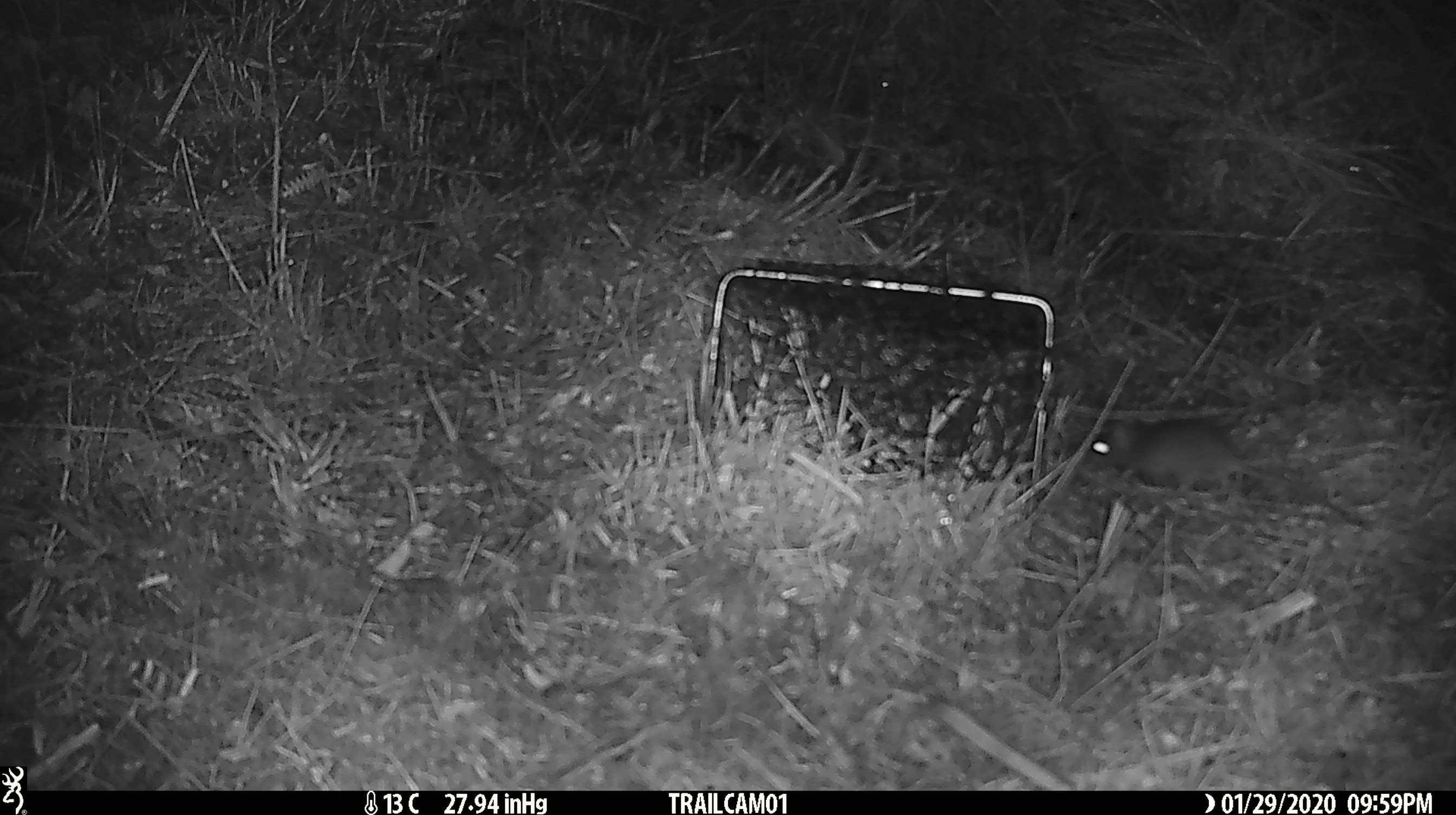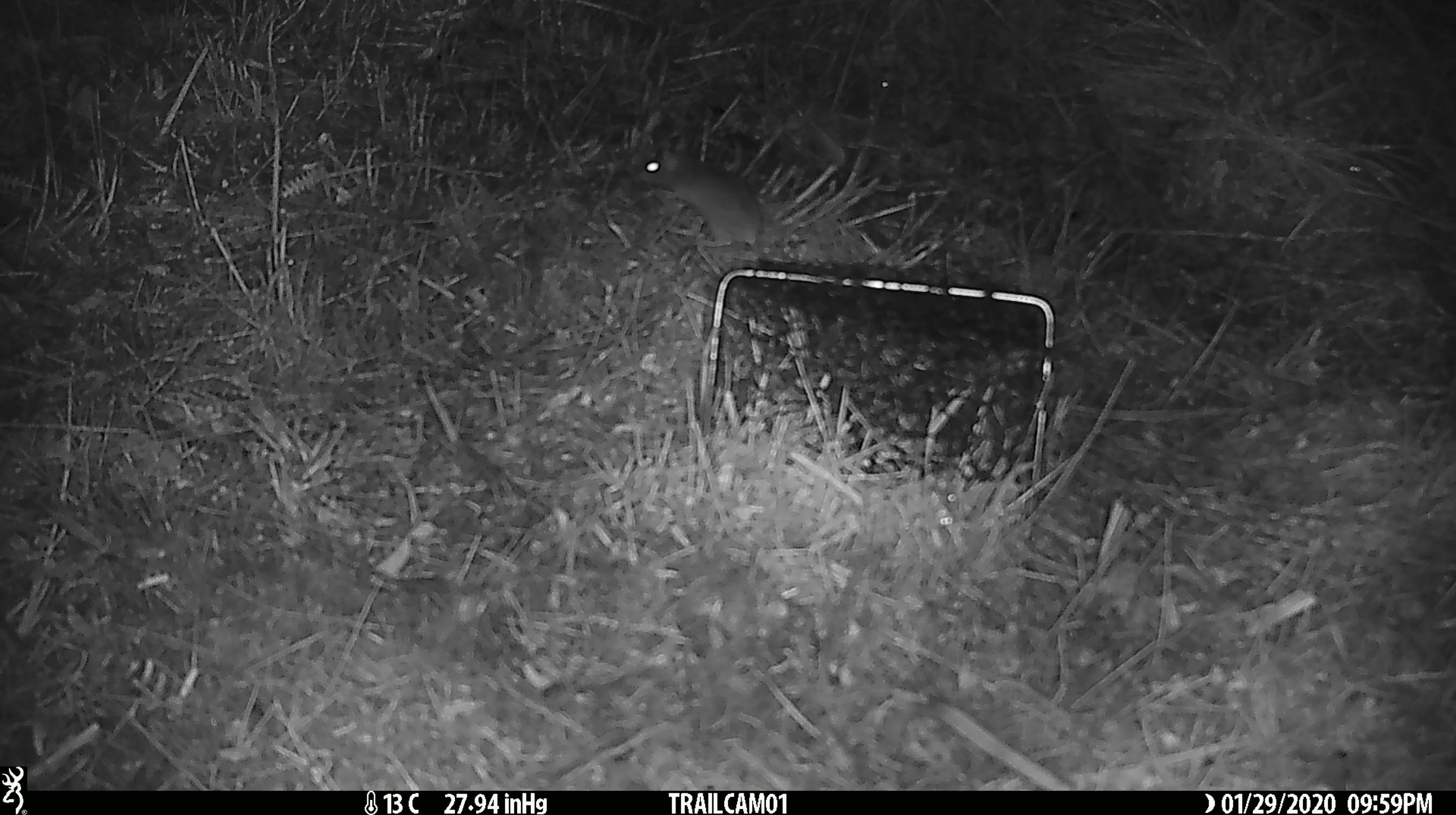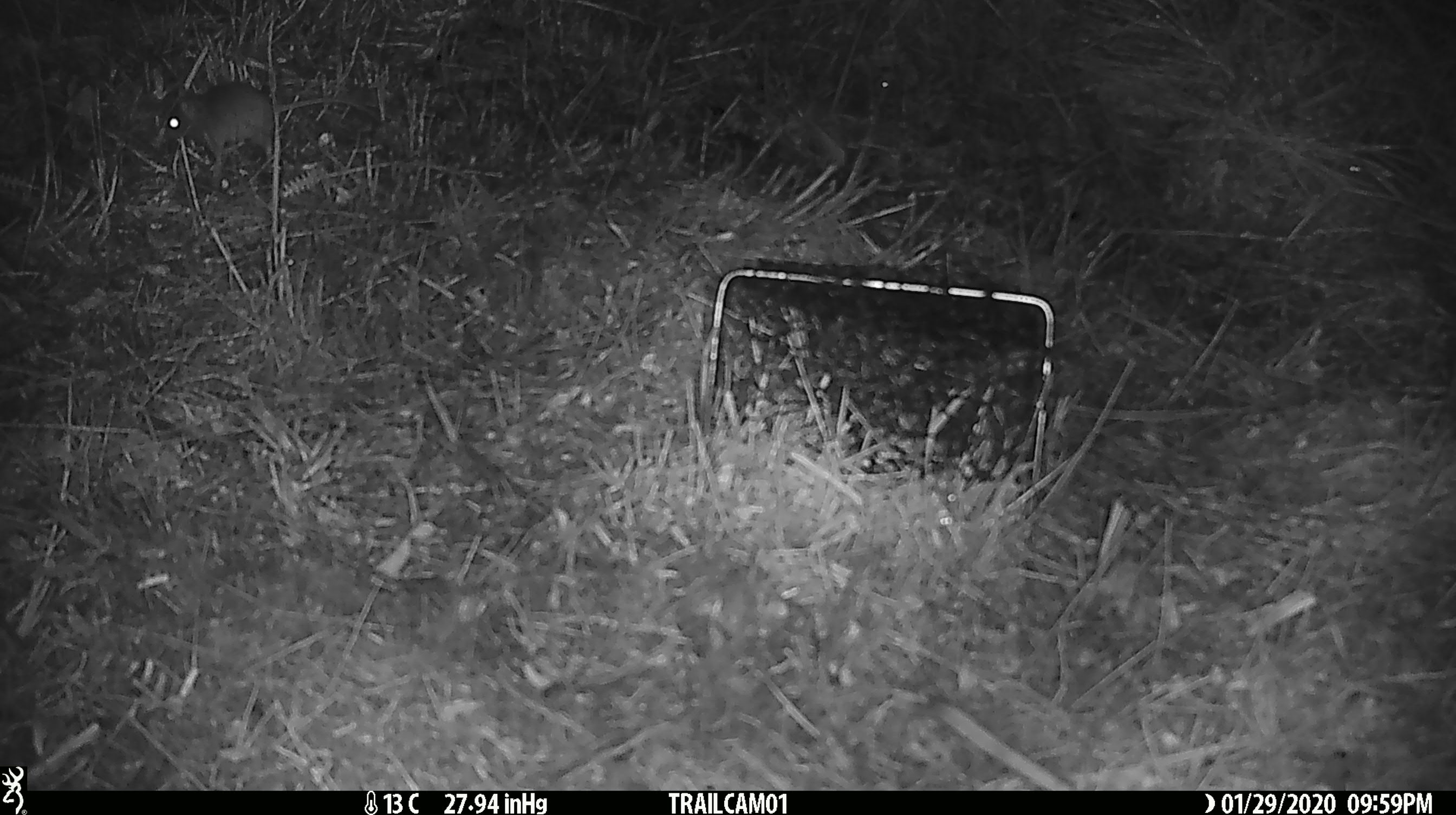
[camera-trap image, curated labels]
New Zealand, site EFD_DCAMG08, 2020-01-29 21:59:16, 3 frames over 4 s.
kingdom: Animalia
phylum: Chordata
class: Mammalia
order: Rodentia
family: Muridae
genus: Mus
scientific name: Mus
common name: mouse